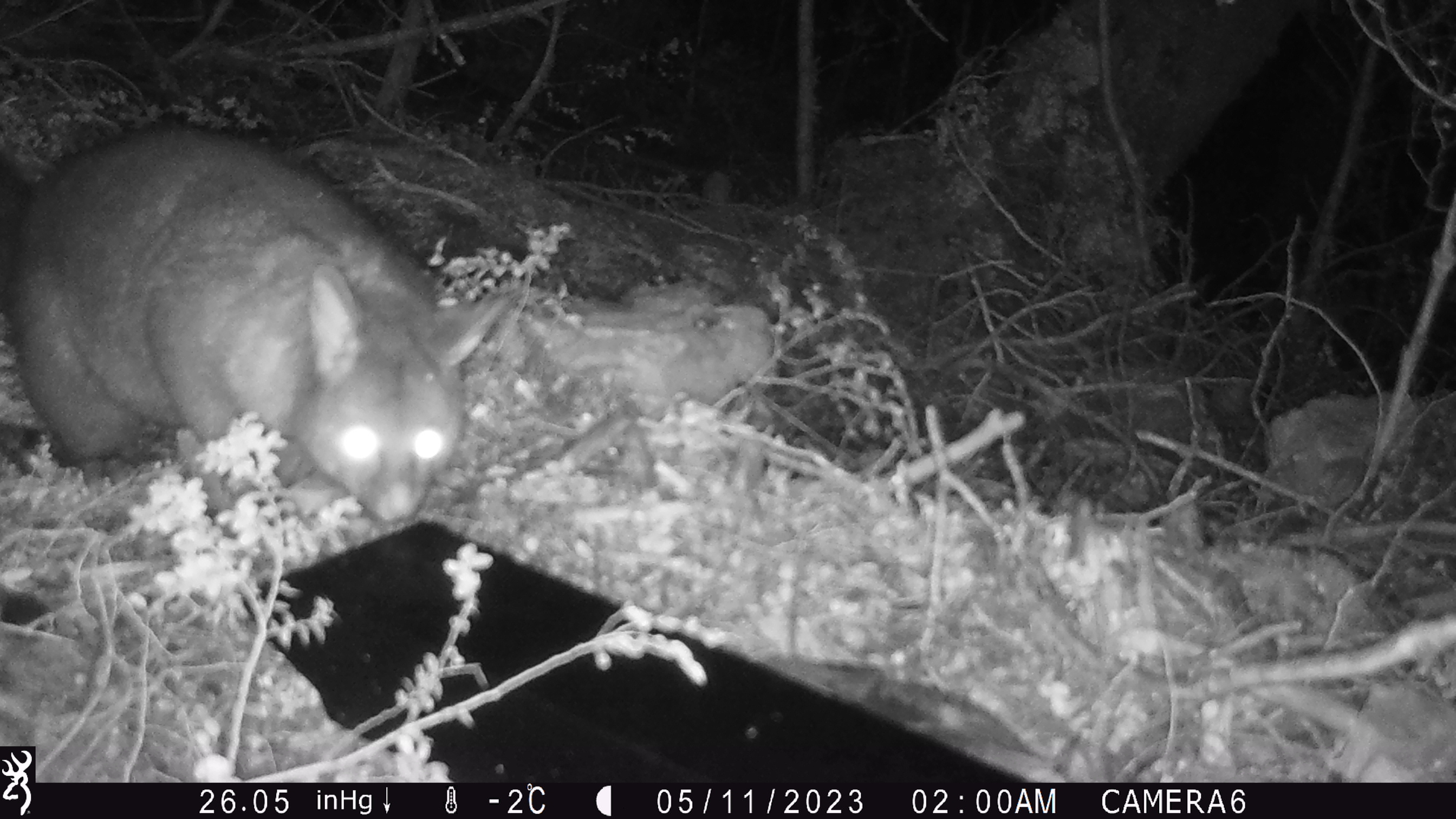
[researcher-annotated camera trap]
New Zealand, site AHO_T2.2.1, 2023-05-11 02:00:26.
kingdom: Animalia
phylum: Chordata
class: Mammalia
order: Carnivora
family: Mustelidae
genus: Mustela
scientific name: Mustela erminea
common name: stoat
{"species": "stoat (Mustela erminea)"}